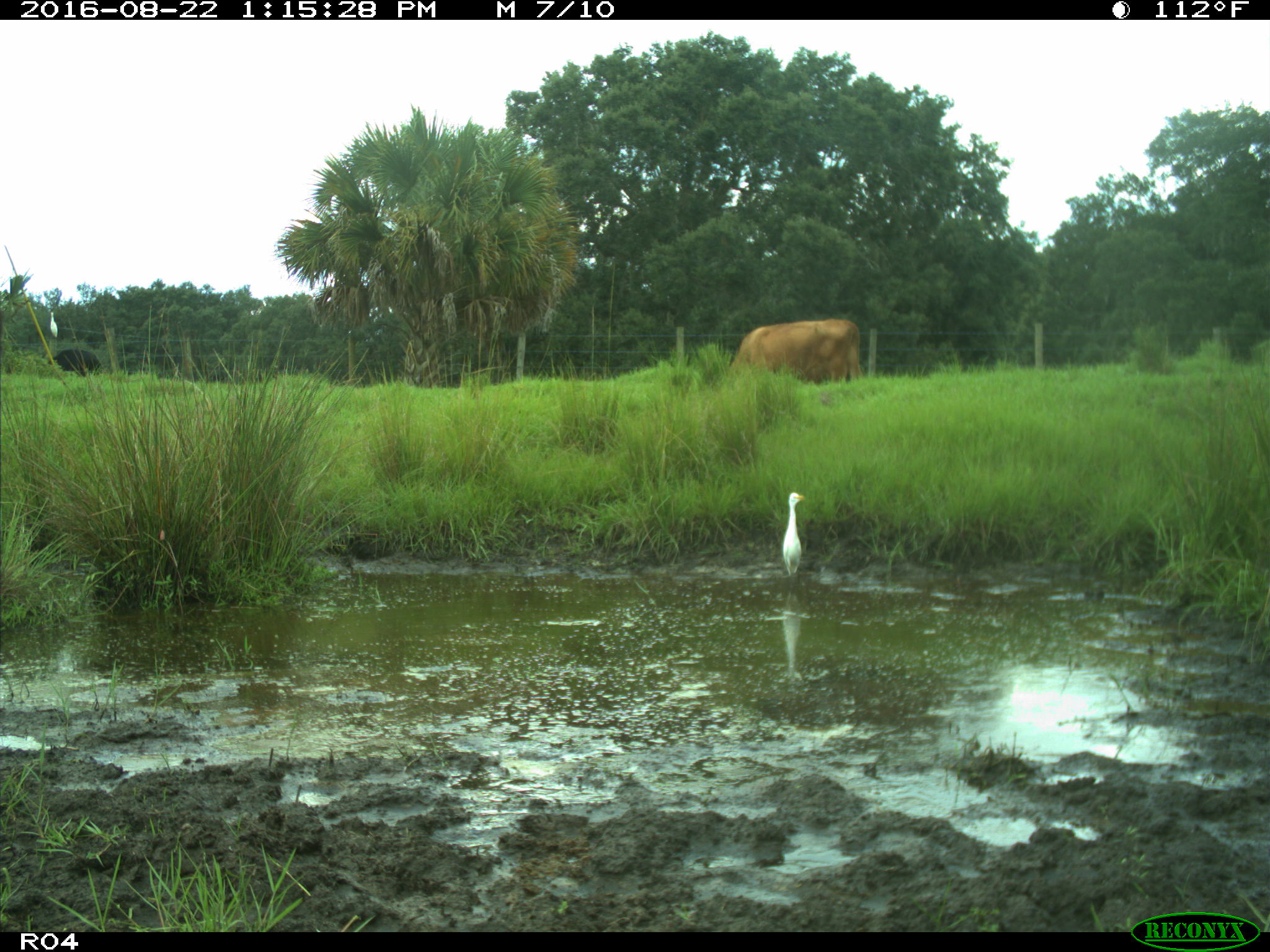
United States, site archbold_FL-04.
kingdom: Animalia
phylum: Chordata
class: Mammalia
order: Artiodactyla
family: Bovidae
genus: Bos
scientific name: Bos taurus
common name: domestic cow